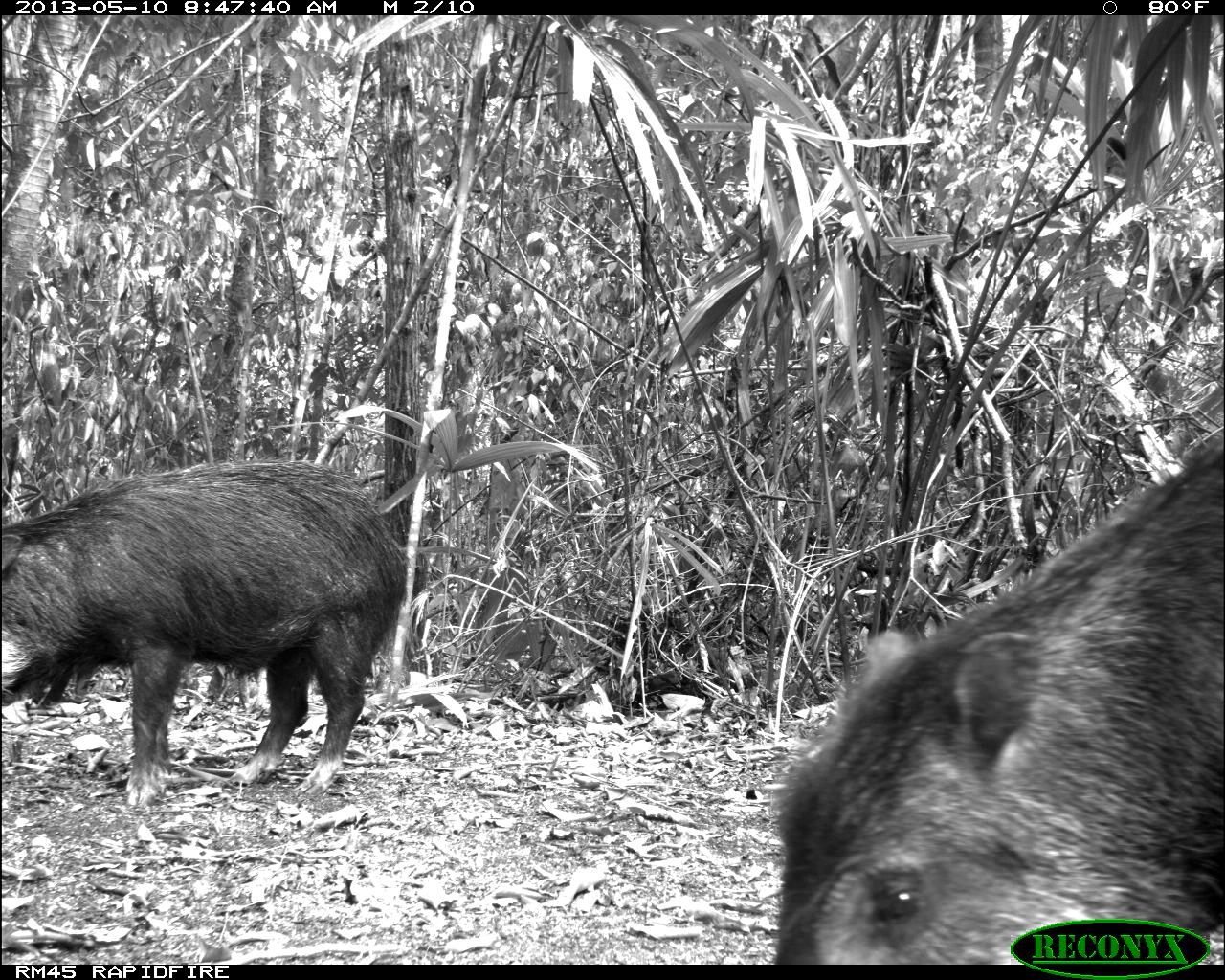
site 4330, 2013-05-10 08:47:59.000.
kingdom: Animalia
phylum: Chordata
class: Mammalia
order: Artiodactyla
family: Tayassuidae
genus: Tayassu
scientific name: Tayassu pecari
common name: white-lipped peccary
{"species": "Tayassu pecari (white-lipped peccary)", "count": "4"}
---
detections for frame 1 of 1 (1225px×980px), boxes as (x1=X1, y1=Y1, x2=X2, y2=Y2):
tayassu pecari: (x1=768, y1=422, x2=1225, y2=963); (x1=2, y1=454, x2=411, y2=808)